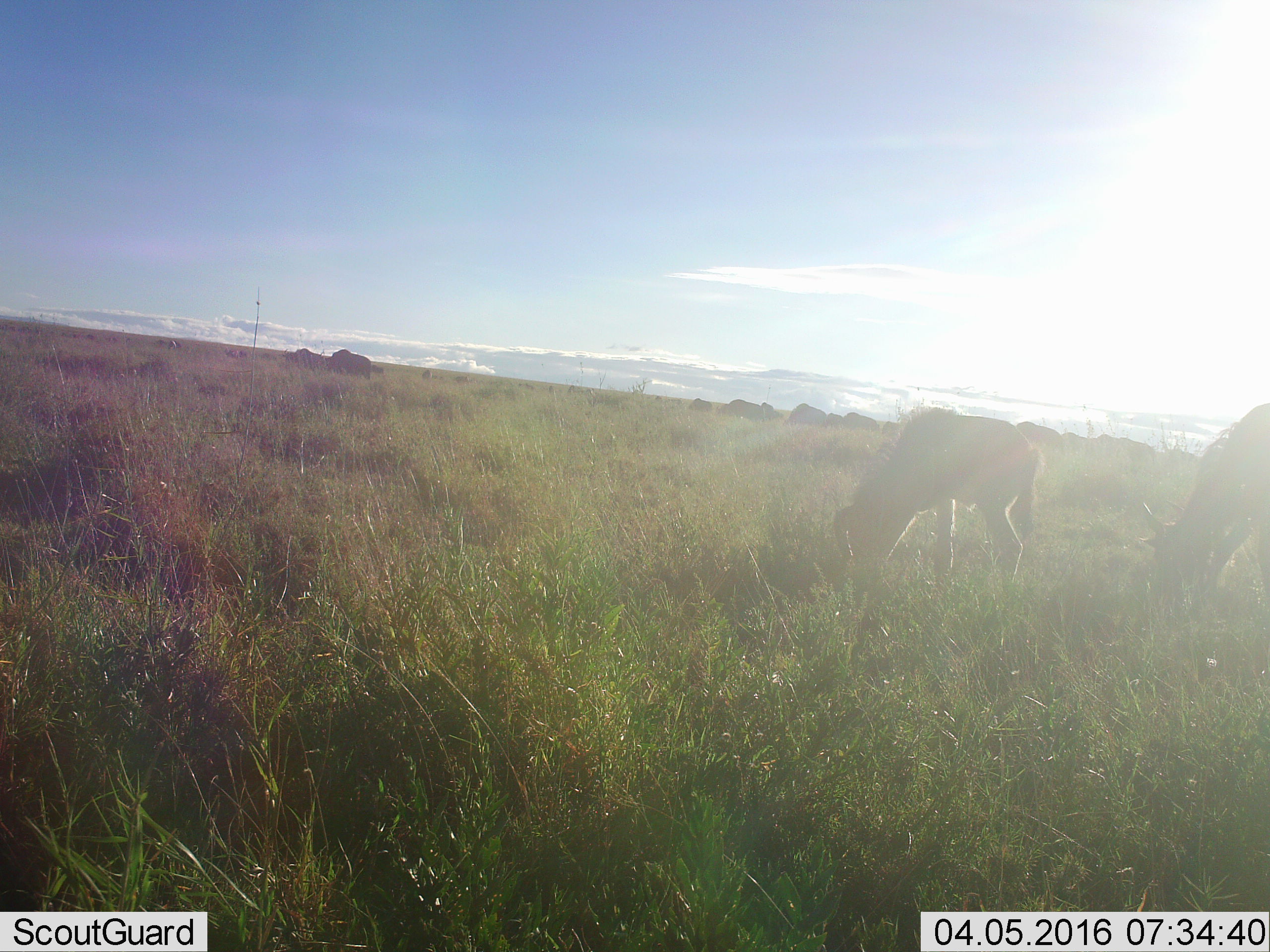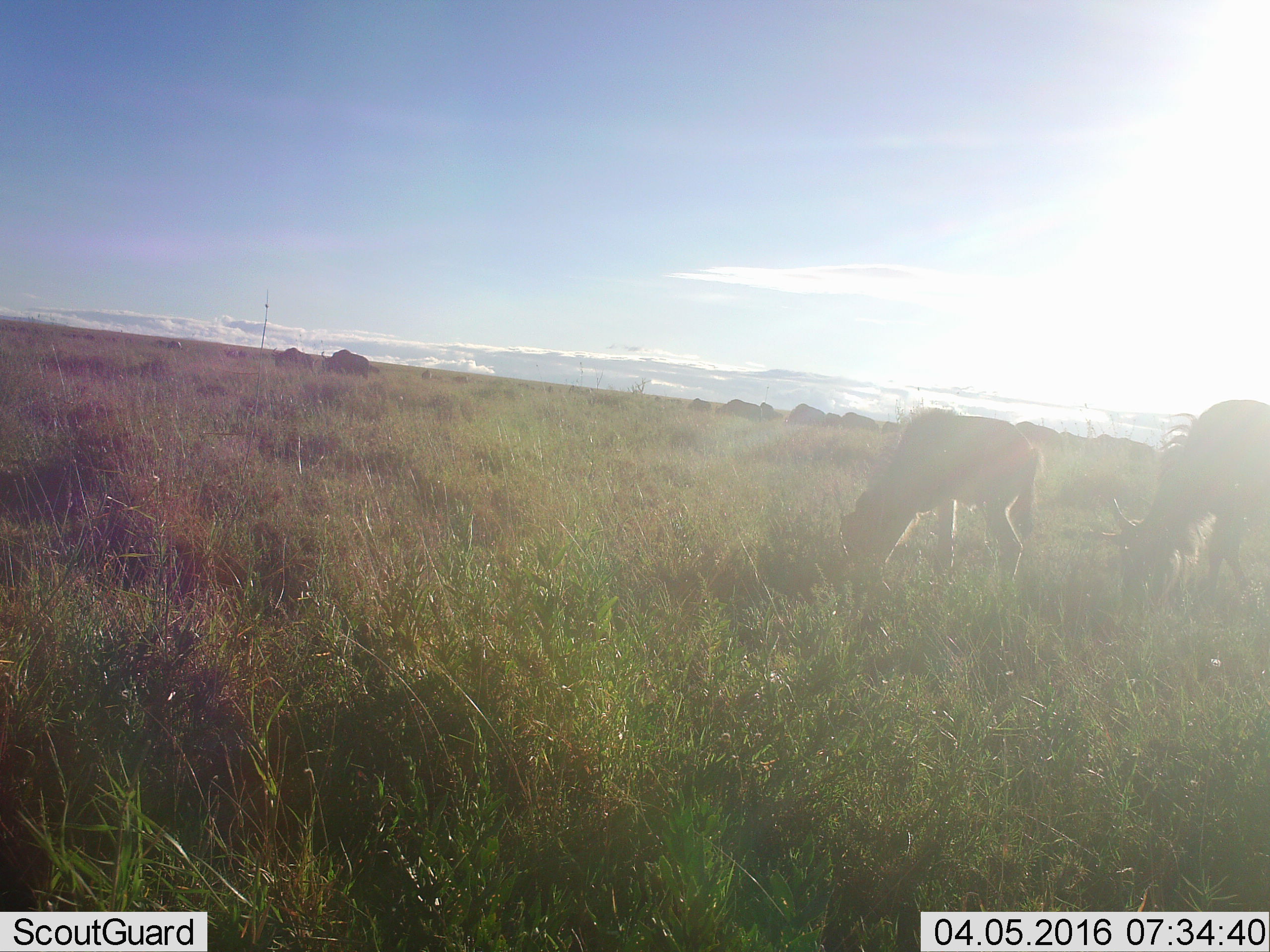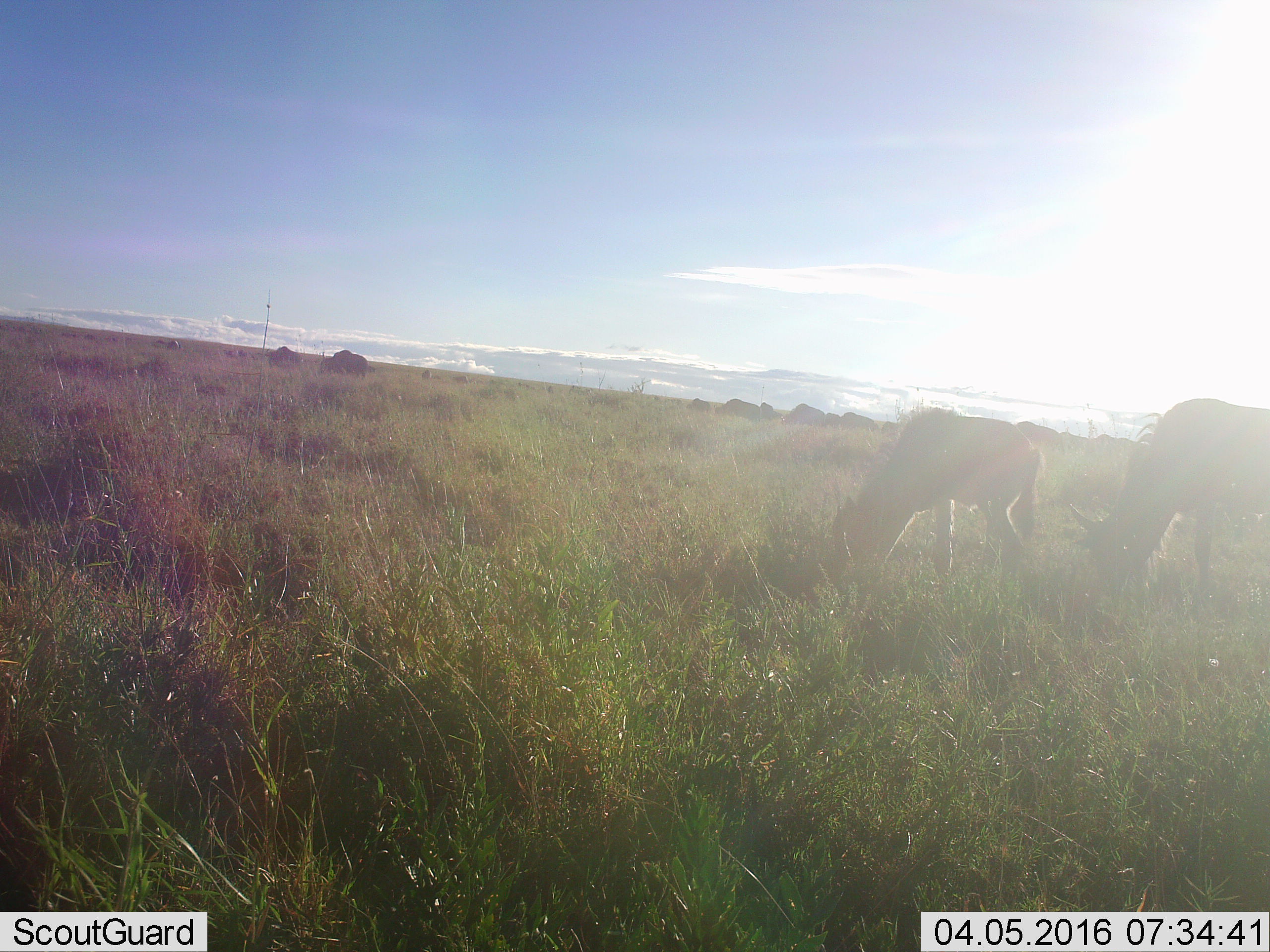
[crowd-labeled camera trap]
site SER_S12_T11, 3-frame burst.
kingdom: Animalia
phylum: Chordata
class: Mammalia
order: Artiodactyla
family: Bovidae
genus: Connochaetes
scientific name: Connochaetes taurinus taurinus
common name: blue wildebeest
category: wildebeestblue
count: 11-50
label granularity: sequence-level